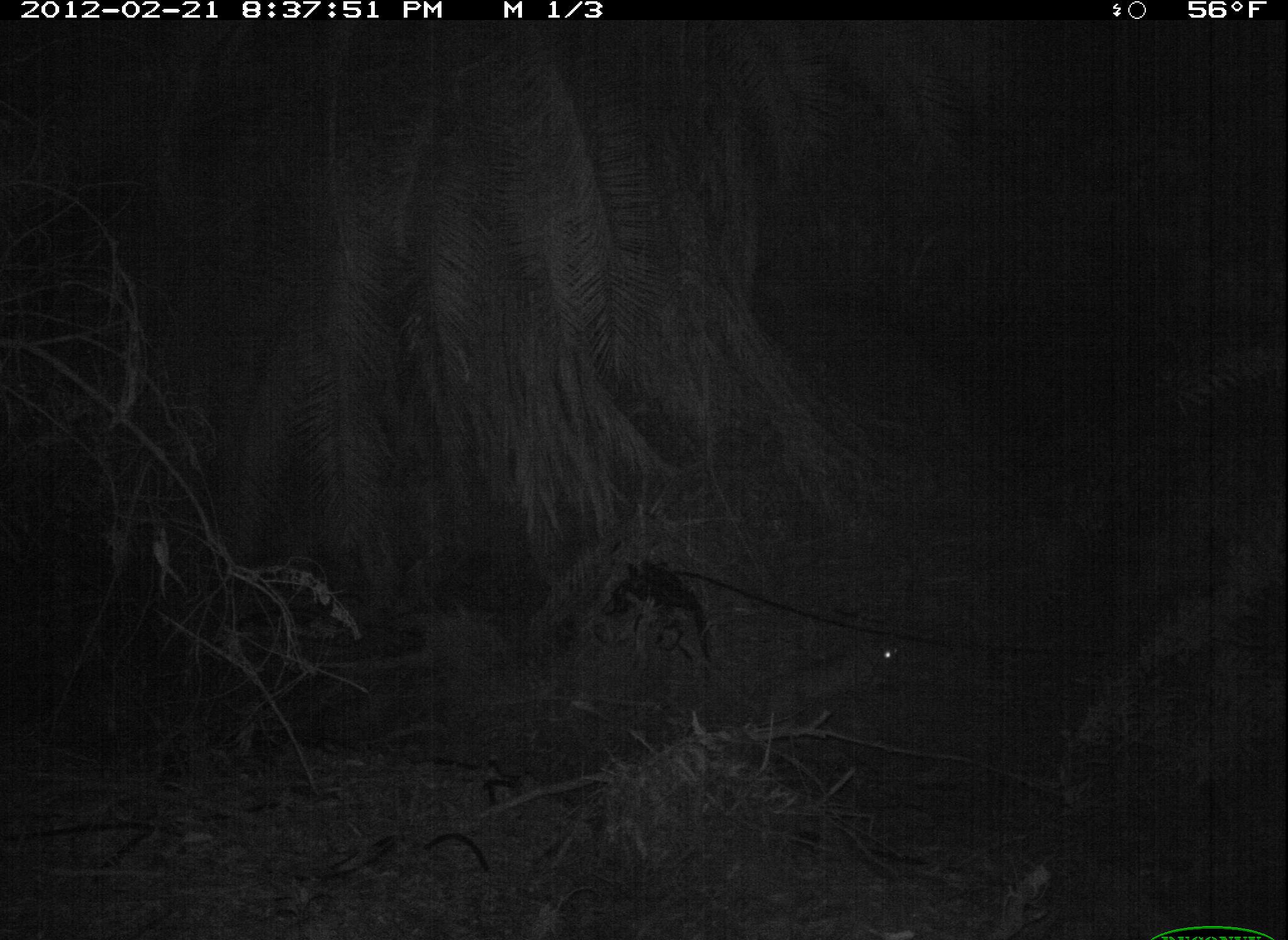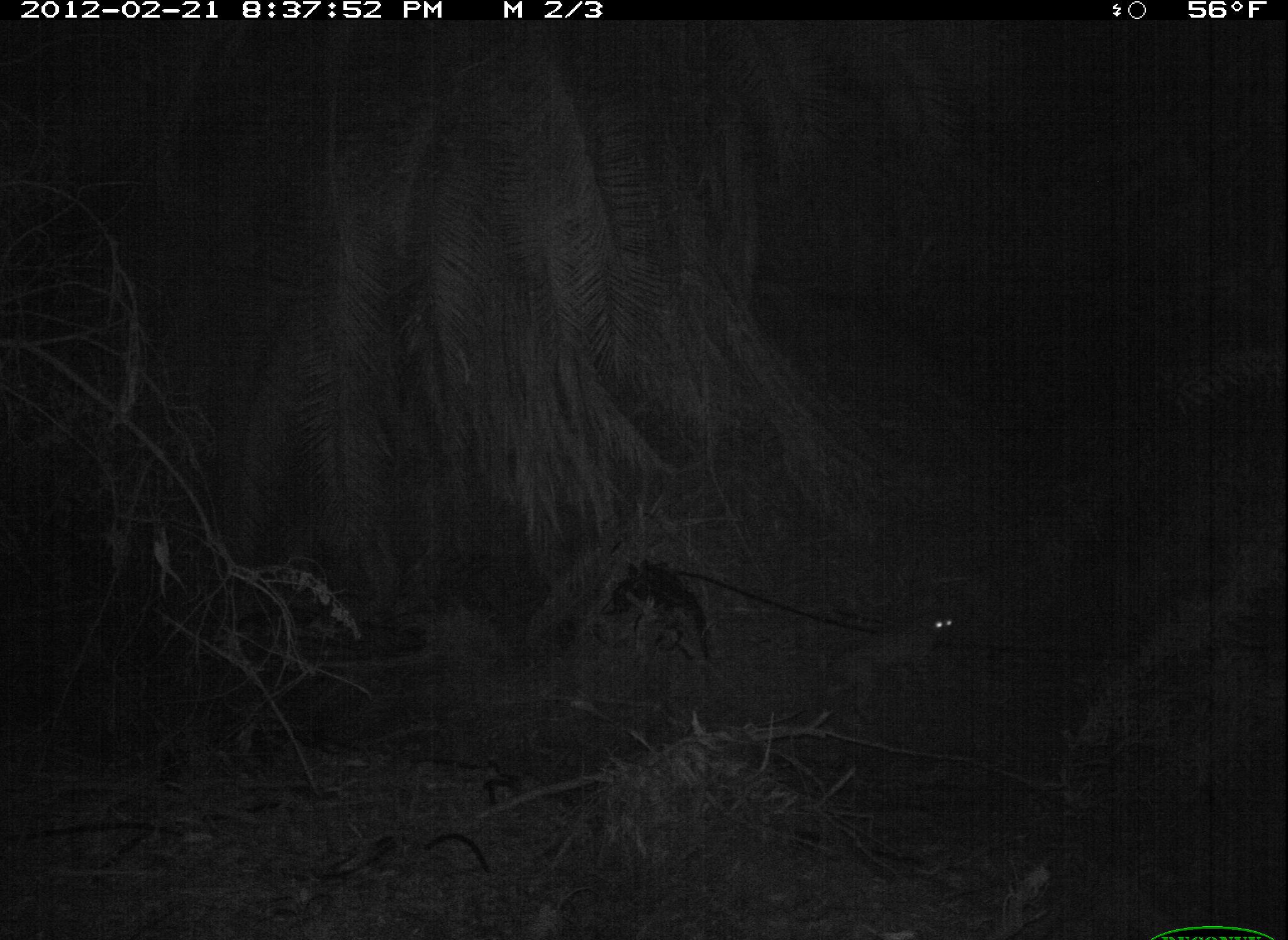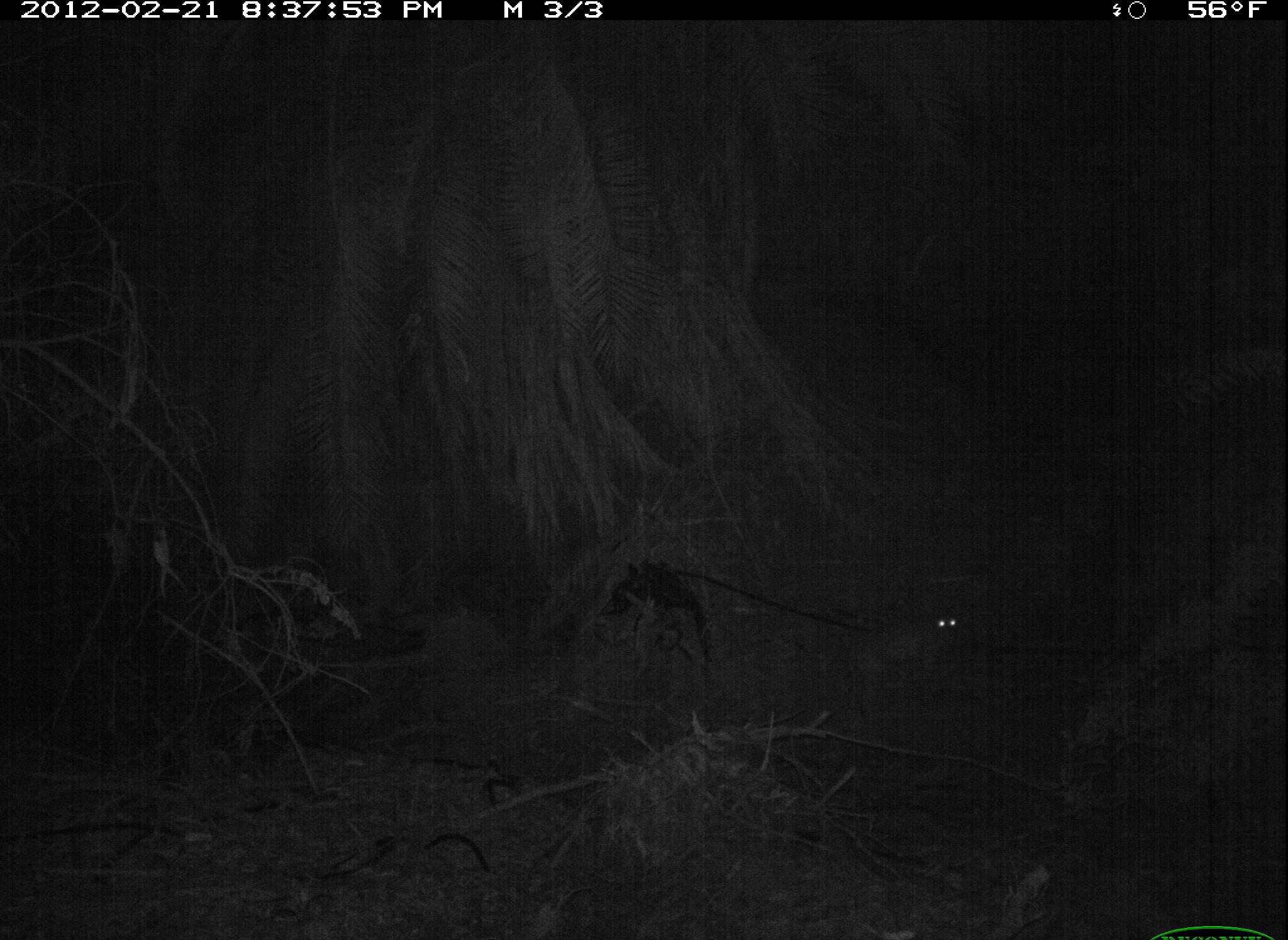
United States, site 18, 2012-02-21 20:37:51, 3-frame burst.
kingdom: Animalia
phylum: Chordata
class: Mammalia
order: Carnivora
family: Felidae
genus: Lynx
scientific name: Lynx rufus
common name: bobcat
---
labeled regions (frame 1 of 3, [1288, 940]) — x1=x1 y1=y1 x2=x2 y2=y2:
bobcat: x1=765 y1=630 x2=906 y2=719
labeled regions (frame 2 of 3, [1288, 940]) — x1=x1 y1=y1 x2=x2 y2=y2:
bobcat: x1=833 y1=594 x2=962 y2=695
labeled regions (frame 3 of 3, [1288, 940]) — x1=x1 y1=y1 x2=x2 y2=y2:
bobcat: x1=851 y1=595 x2=971 y2=713